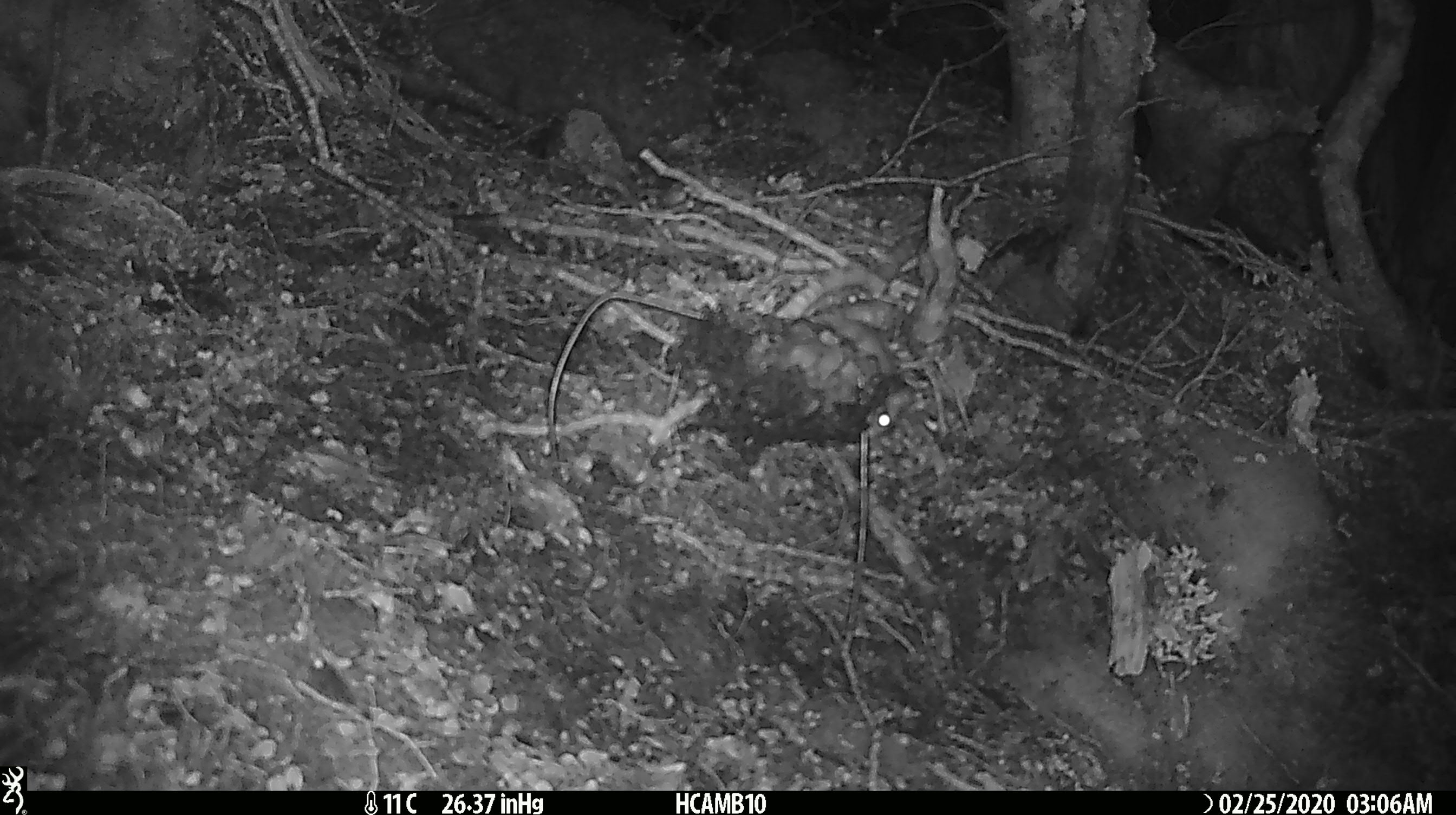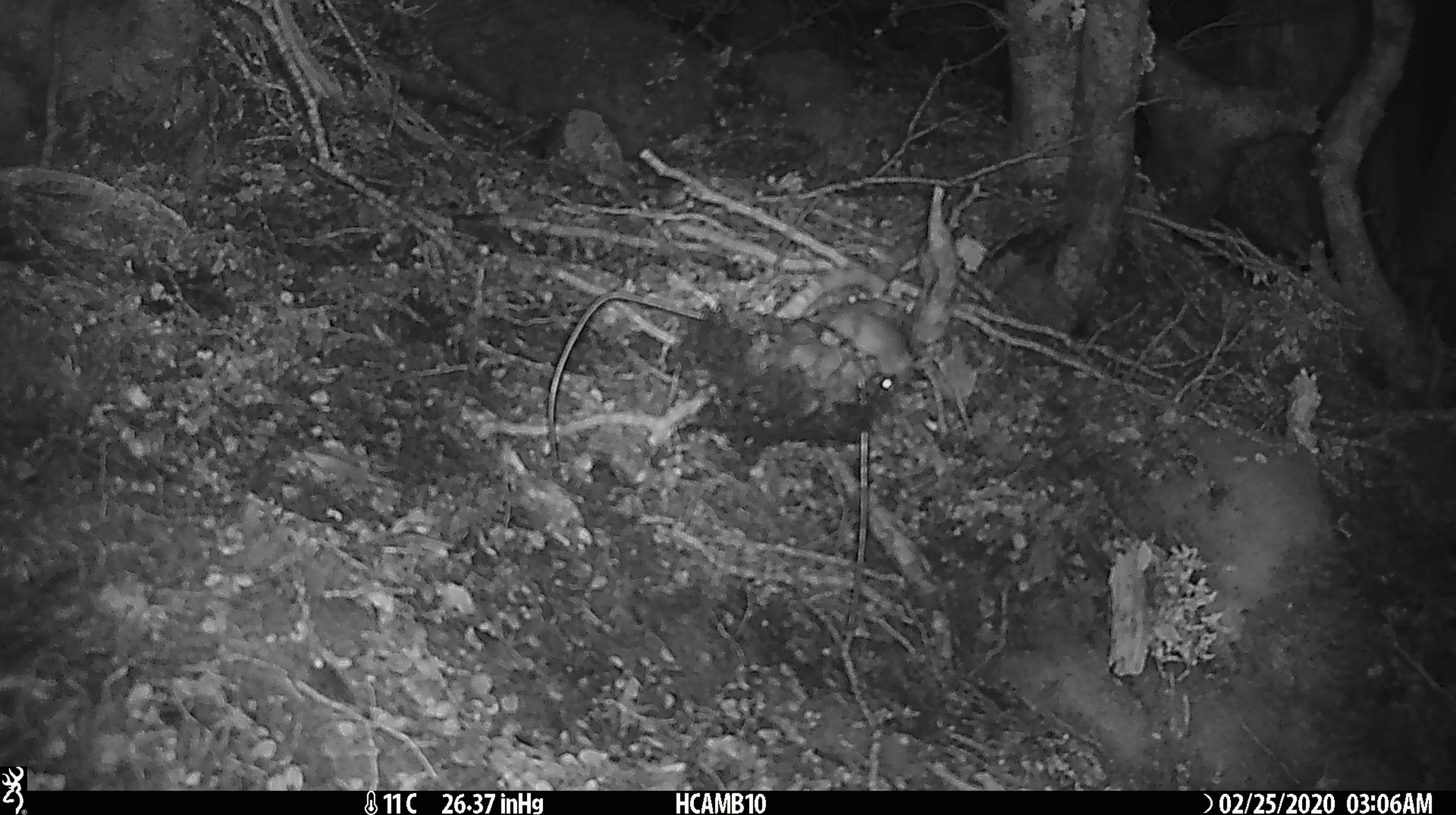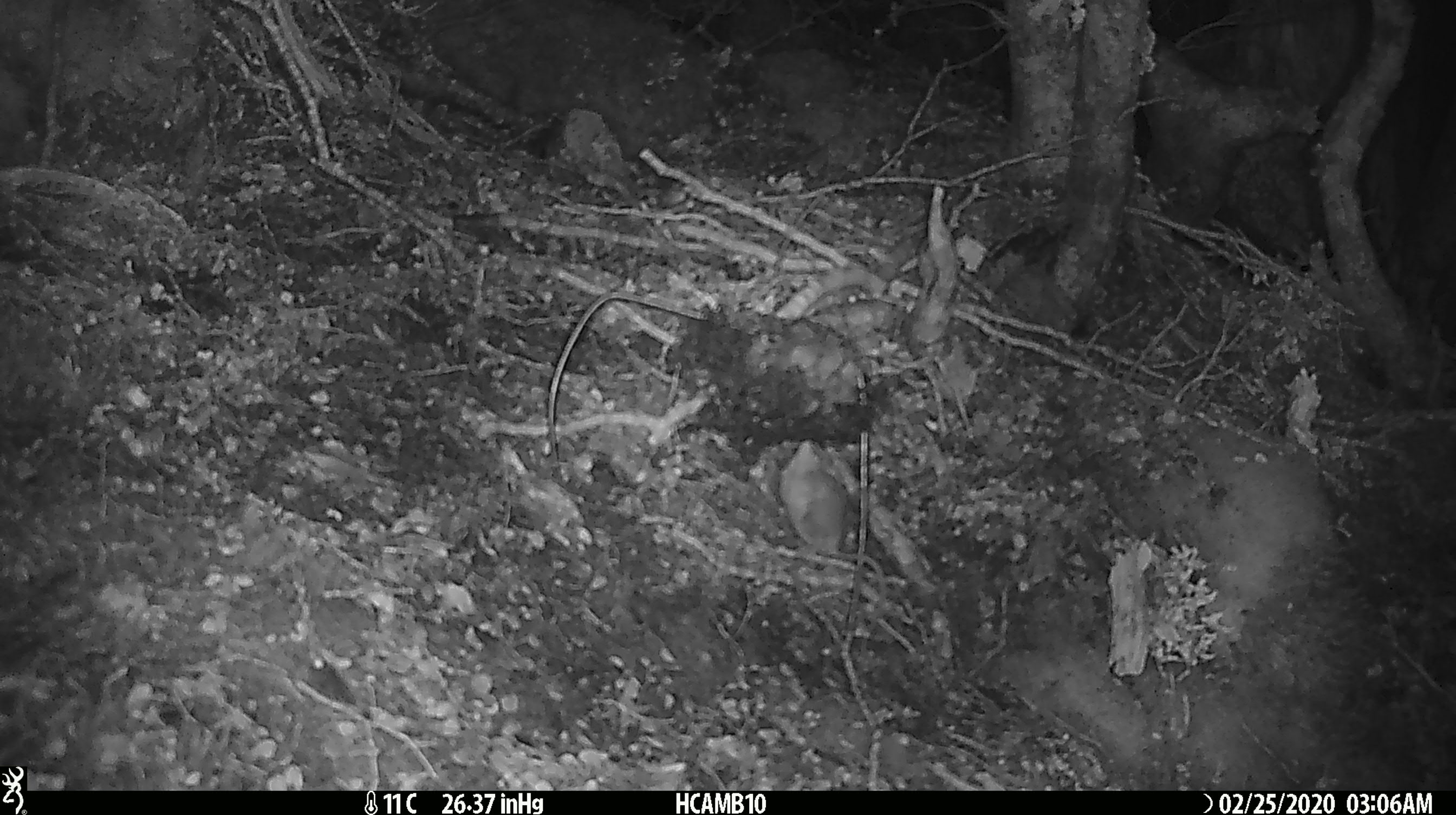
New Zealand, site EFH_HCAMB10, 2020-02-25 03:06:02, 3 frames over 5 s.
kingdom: Animalia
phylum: Chordata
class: Mammalia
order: Rodentia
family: Muridae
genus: Mus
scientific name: Mus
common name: mouse